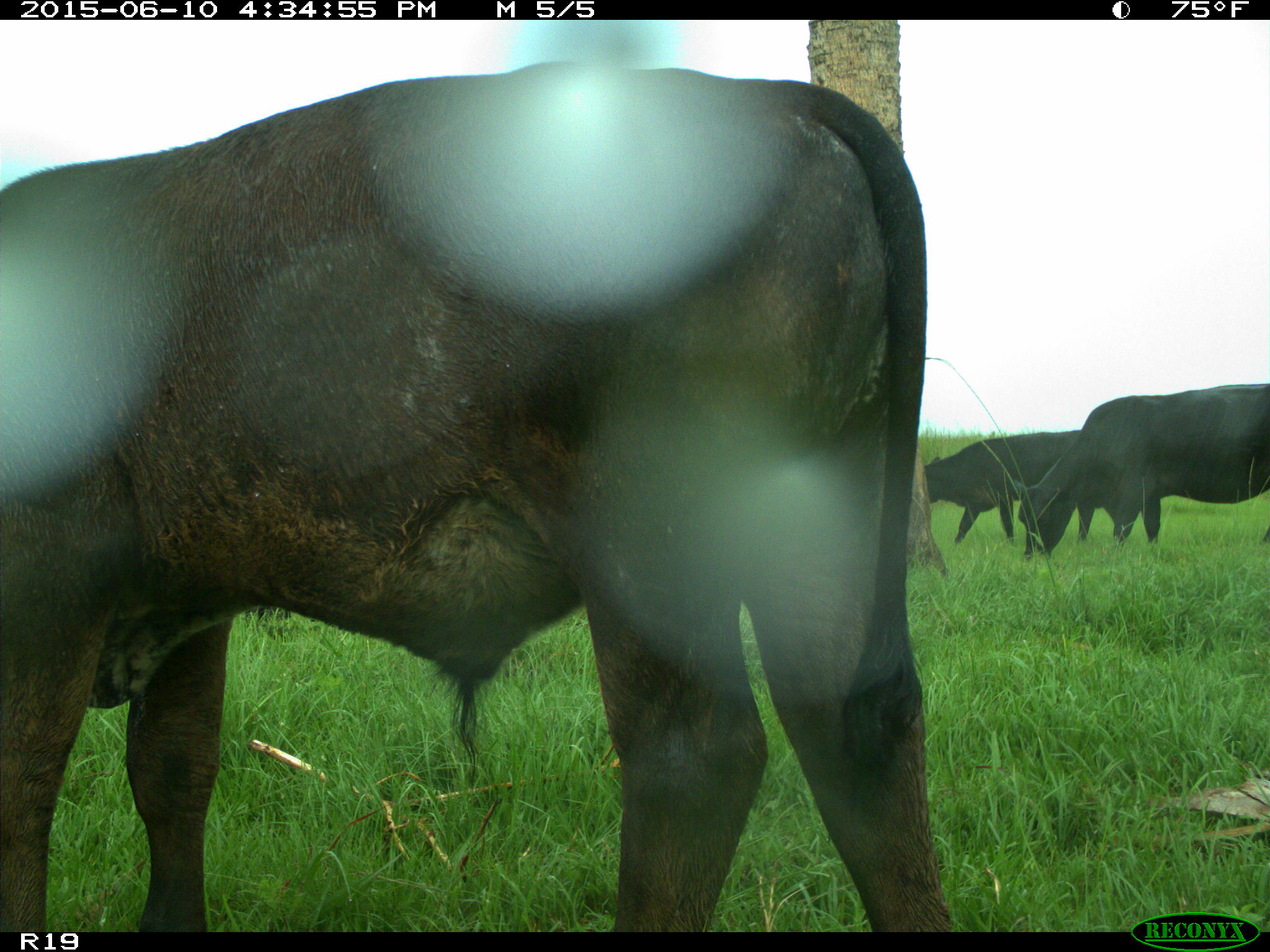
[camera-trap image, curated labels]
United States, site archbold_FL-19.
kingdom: Animalia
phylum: Chordata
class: Mammalia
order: Artiodactyla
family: Bovidae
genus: Bos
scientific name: Bos taurus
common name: domestic cow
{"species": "Bos taurus (domestic cow)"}